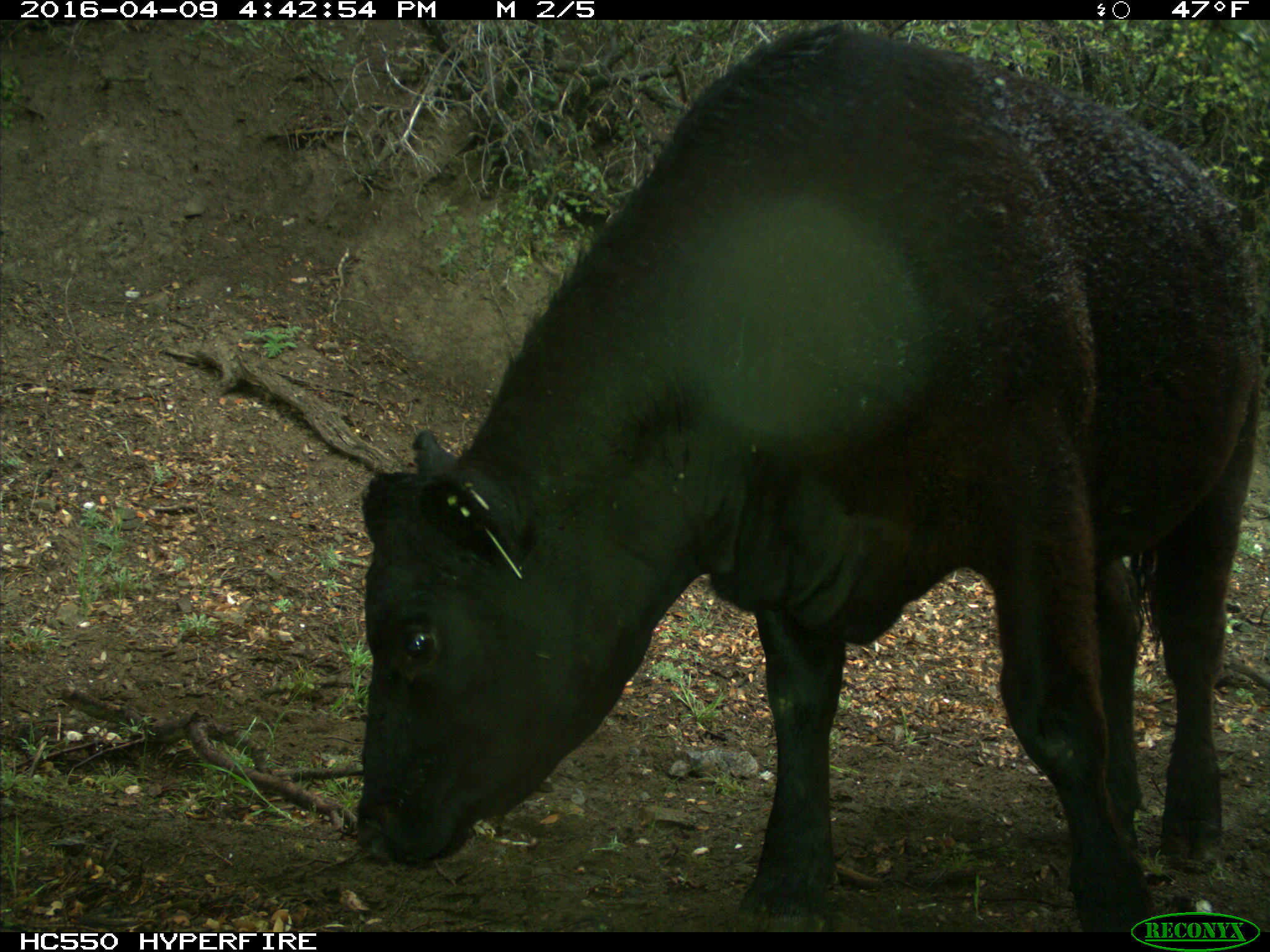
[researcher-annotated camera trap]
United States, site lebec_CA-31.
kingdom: Animalia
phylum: Chordata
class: Mammalia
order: Artiodactyla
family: Bovidae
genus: Bos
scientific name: Bos taurus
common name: domestic cow